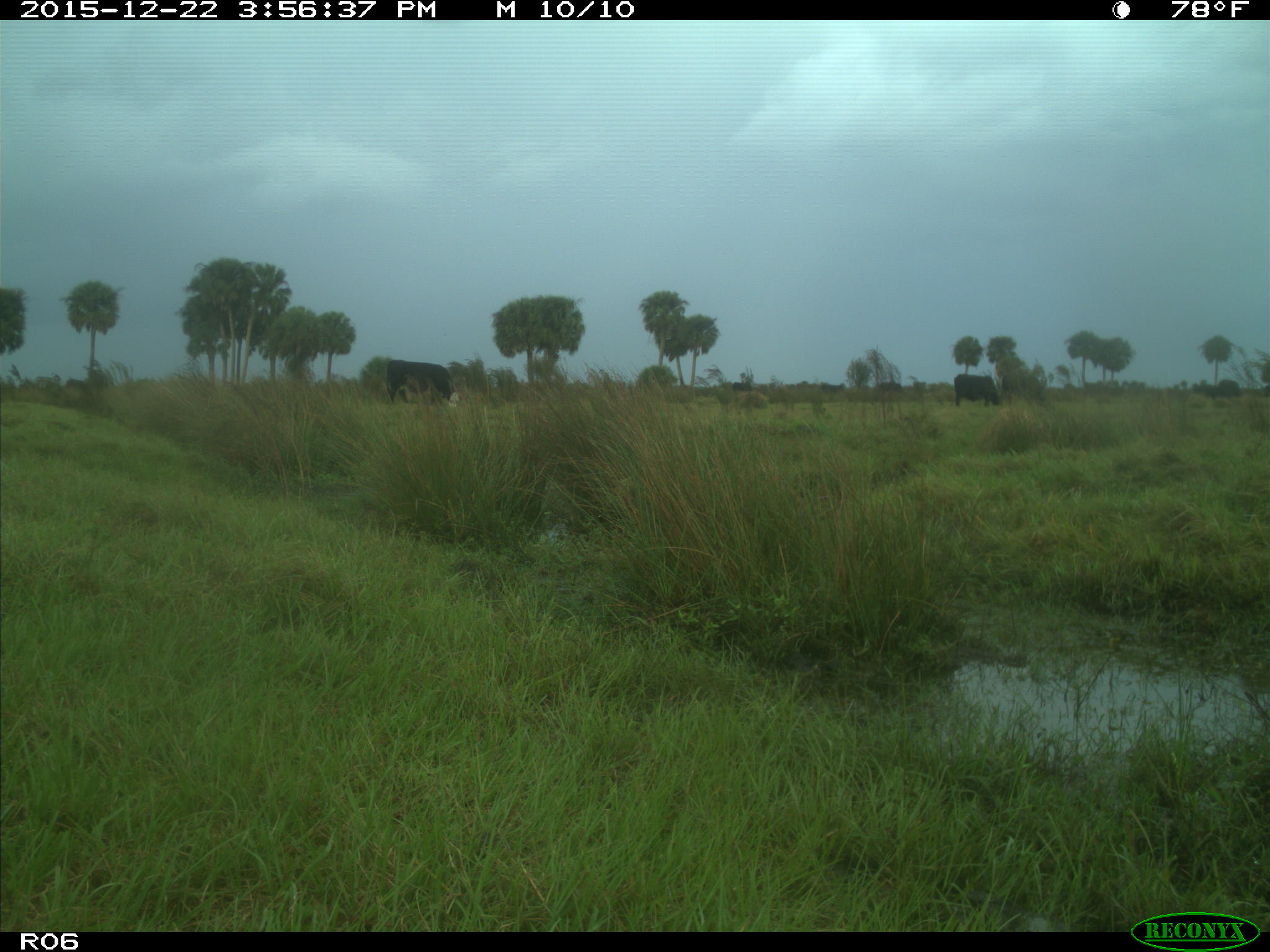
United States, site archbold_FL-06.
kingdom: Animalia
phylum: Chordata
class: Mammalia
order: Artiodactyla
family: Bovidae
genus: Bos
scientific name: Bos taurus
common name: domestic cow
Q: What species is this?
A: Bos taurus (domestic cow).